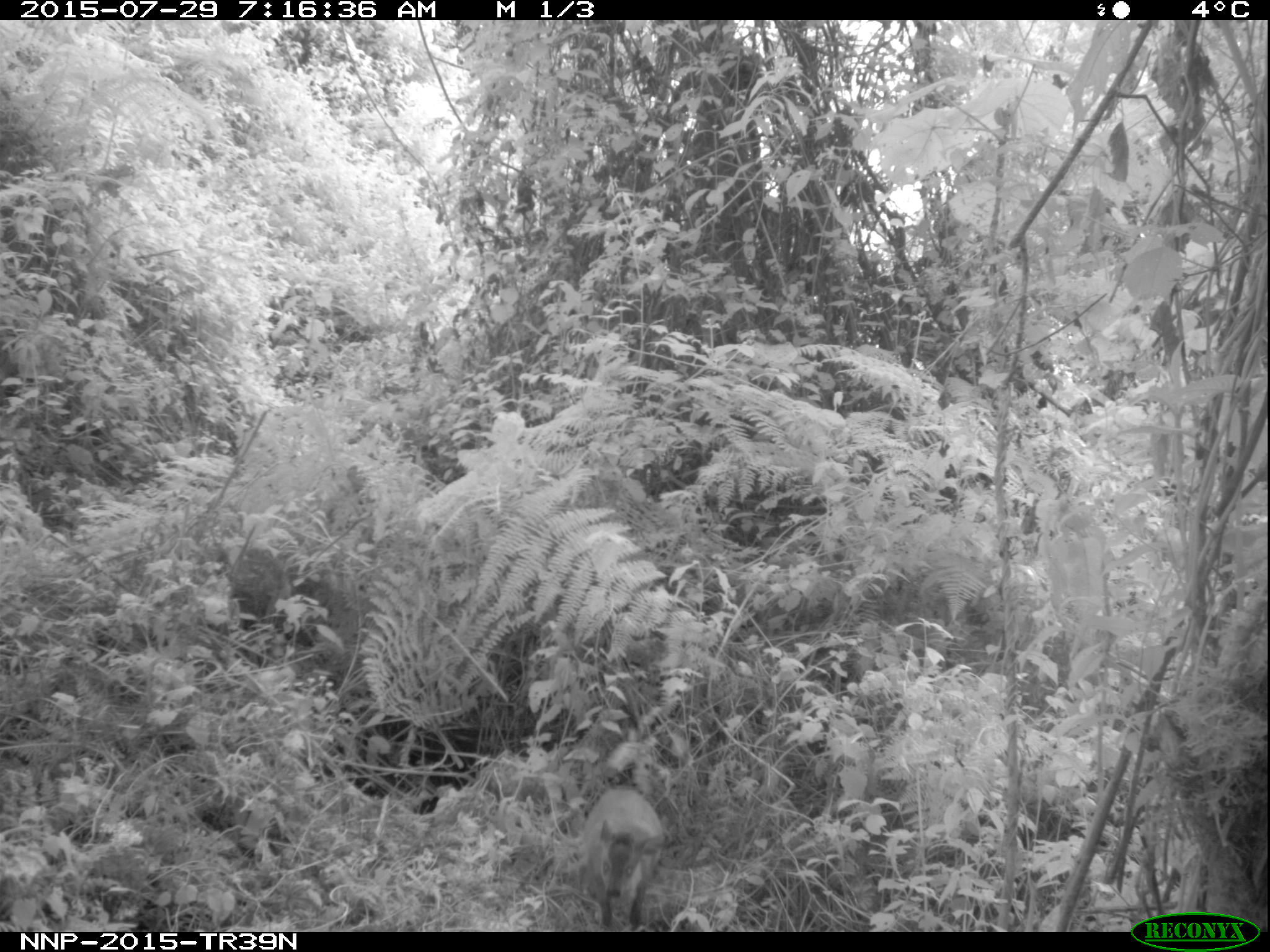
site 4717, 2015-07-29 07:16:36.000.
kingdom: Animalia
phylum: Chordata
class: Mammalia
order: Artiodactyla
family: Bovidae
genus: Cephalophus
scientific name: Cephalophus nigrifrons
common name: black-fronted duiker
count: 1